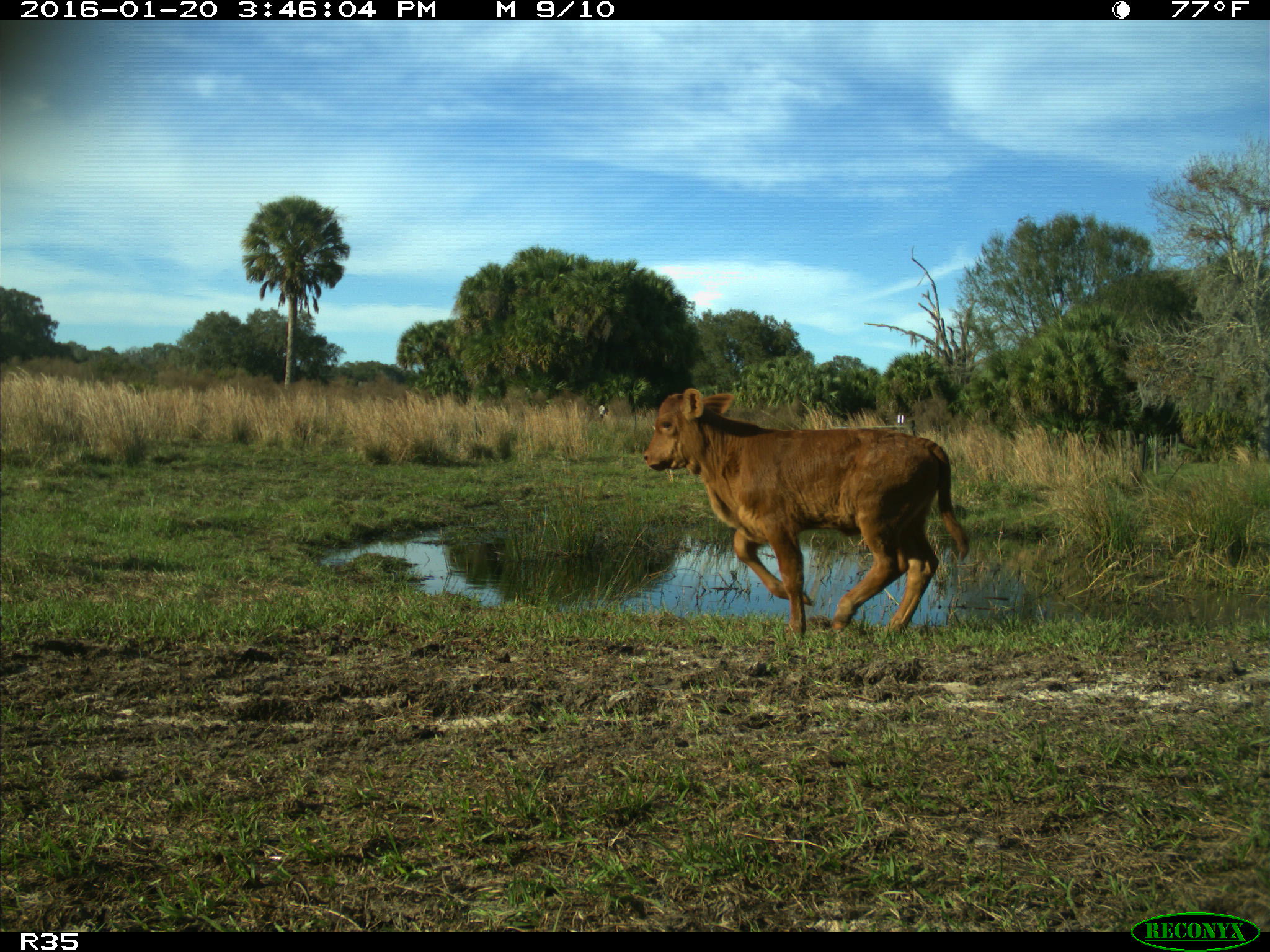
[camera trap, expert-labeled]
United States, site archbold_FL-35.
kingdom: Animalia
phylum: Chordata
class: Mammalia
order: Artiodactyla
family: Bovidae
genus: Bos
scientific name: Bos taurus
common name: domestic cow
Bos taurus (domestic cow).